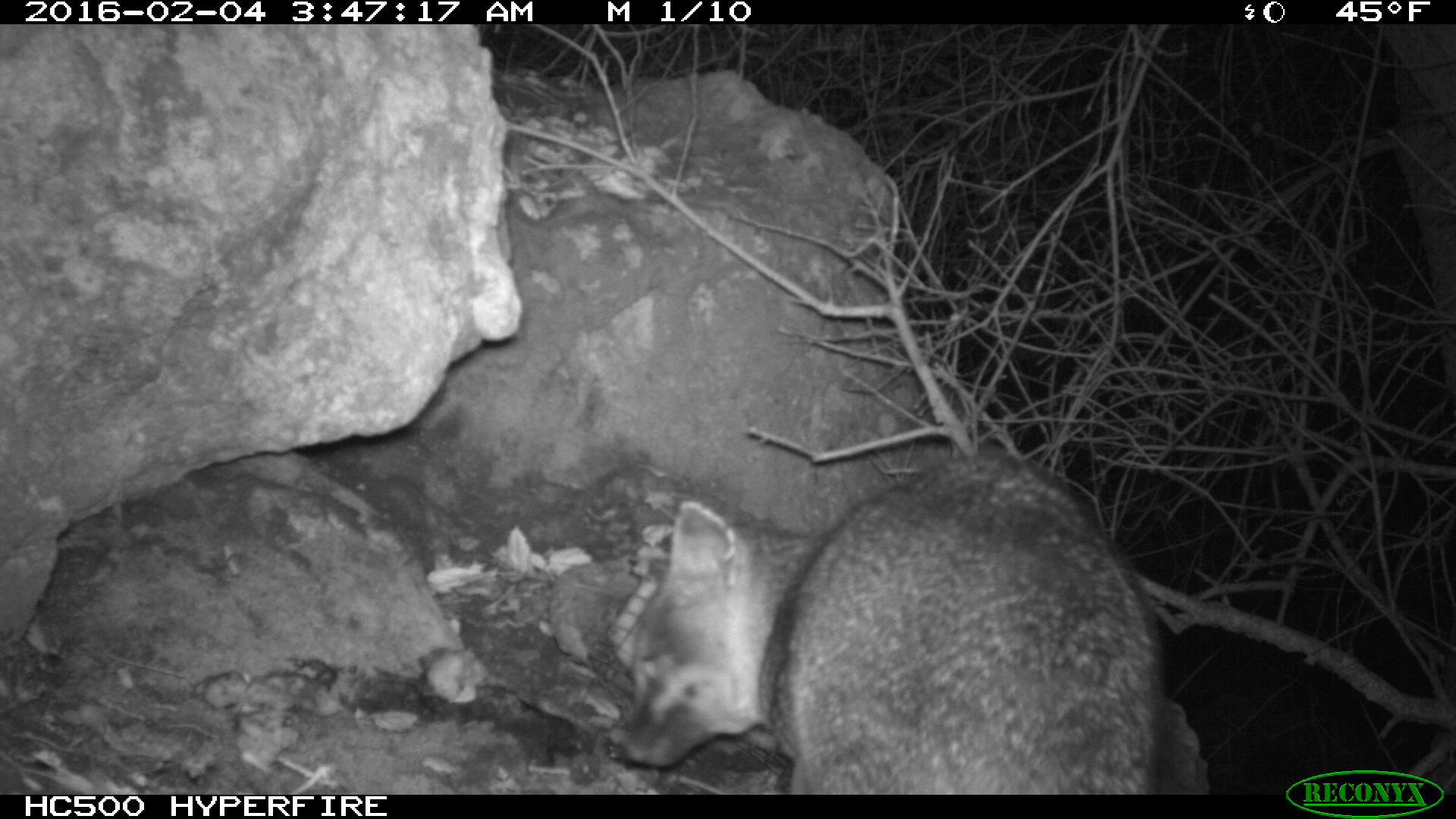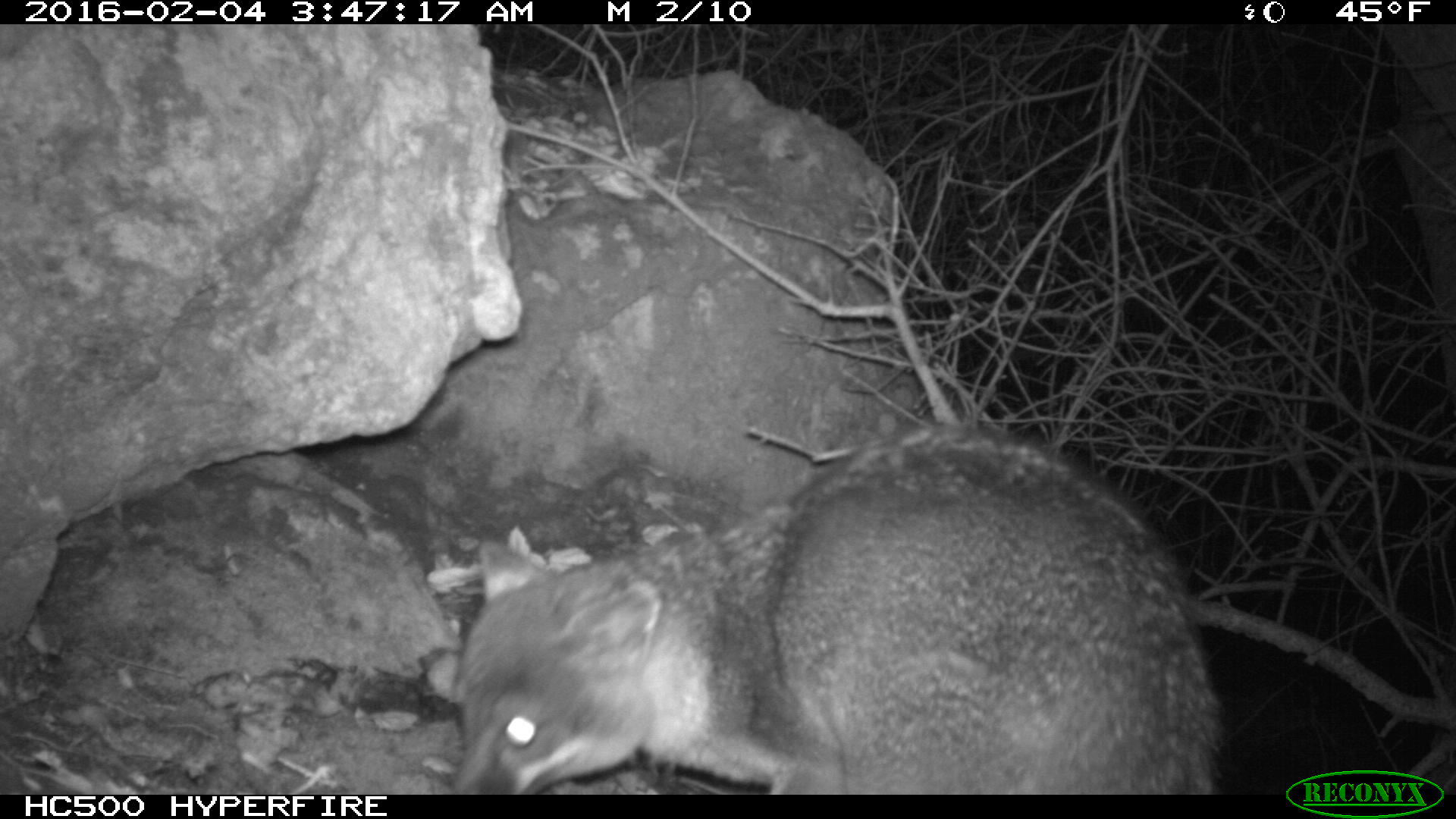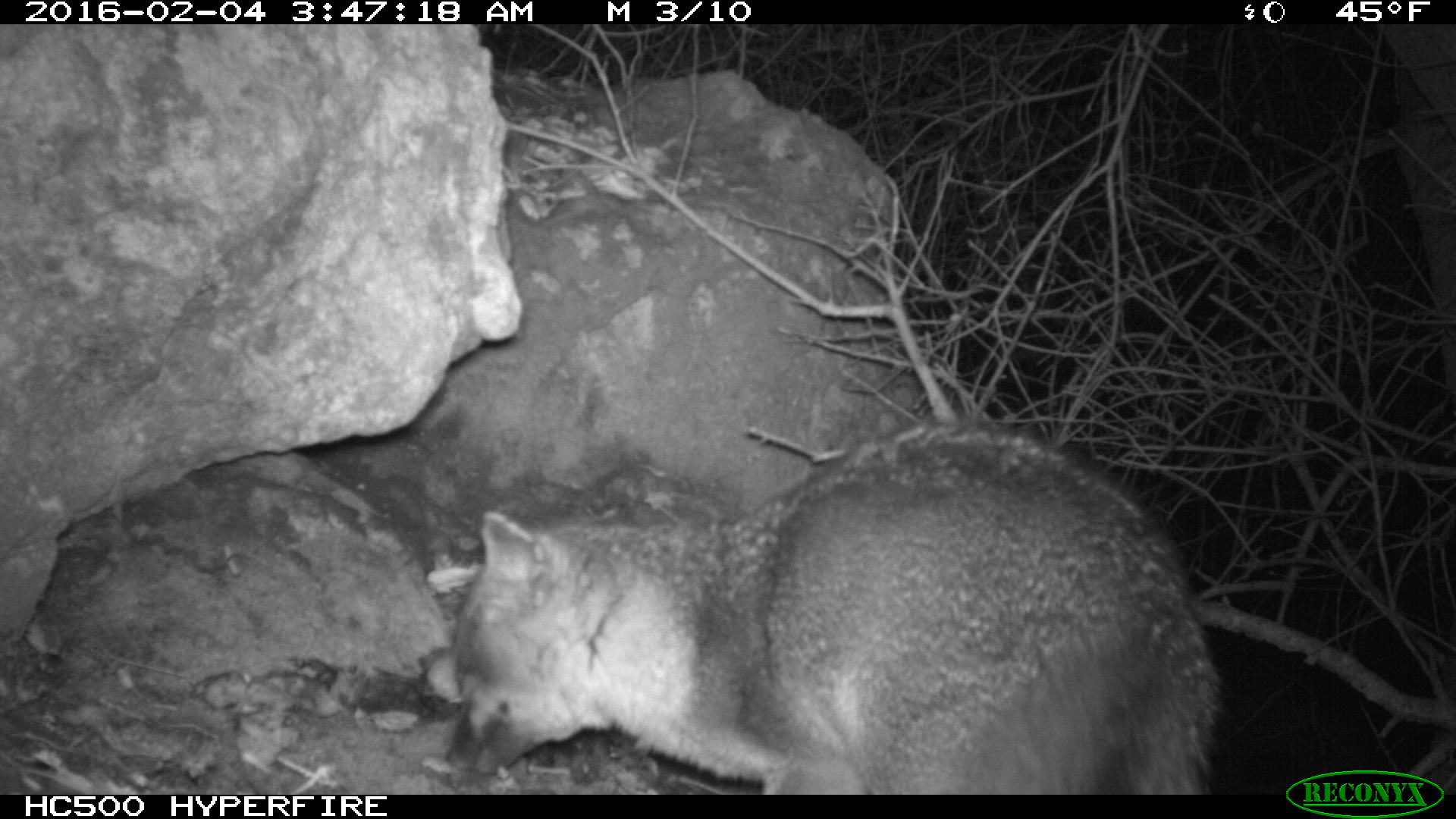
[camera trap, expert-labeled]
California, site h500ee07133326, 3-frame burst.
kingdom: Animalia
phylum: Chordata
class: Mammalia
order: Carnivora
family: Canidae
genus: Urocyon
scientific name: Urocyon littoralis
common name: island fox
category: fox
Fox (island fox) (Urocyon littoralis).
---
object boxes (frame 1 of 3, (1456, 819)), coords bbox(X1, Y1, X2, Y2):
fox: bbox(616, 450, 1181, 793)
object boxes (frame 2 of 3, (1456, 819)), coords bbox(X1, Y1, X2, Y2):
fox: bbox(453, 429, 1224, 793)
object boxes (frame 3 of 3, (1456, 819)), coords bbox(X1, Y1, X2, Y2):
fox: bbox(445, 425, 1222, 794)